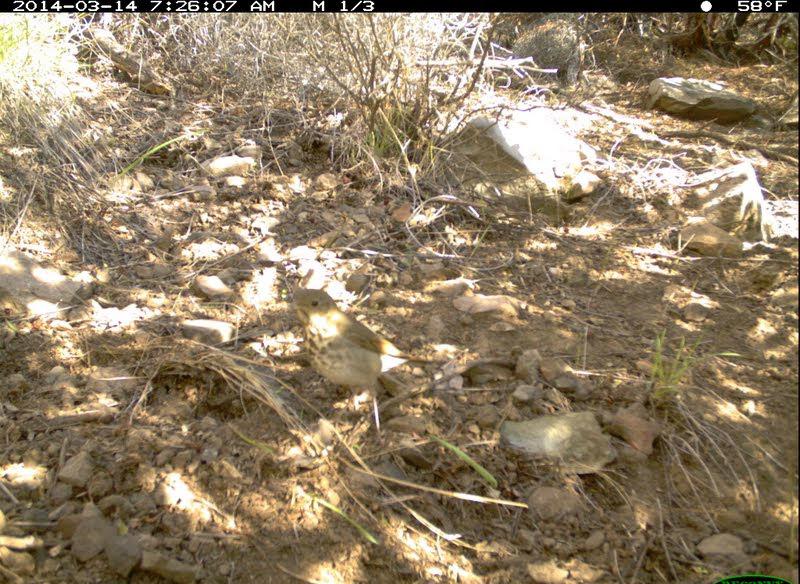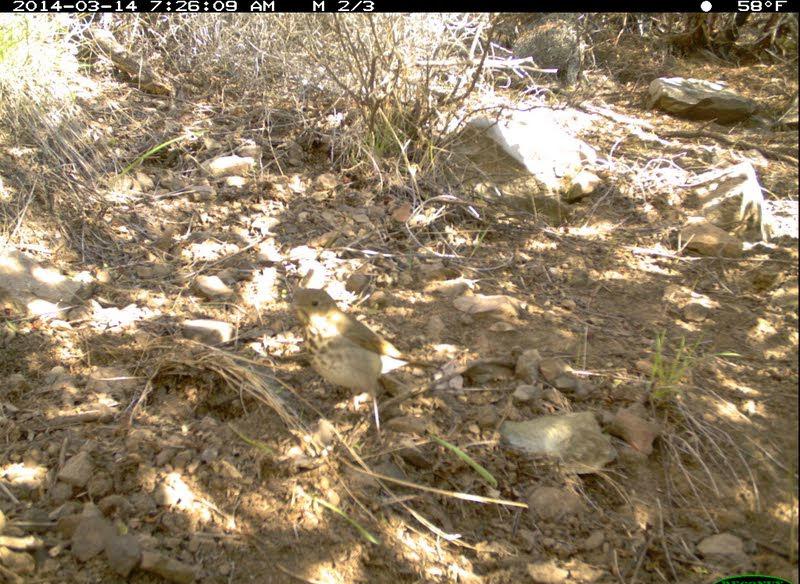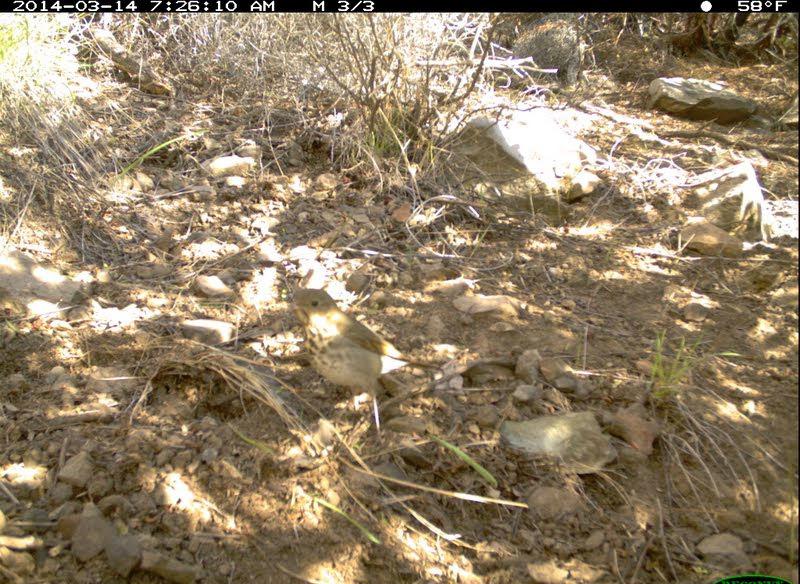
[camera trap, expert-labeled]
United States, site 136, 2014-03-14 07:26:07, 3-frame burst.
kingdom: Animalia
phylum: Chordata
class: Aves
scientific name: Aves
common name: bird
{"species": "bird (Aves)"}